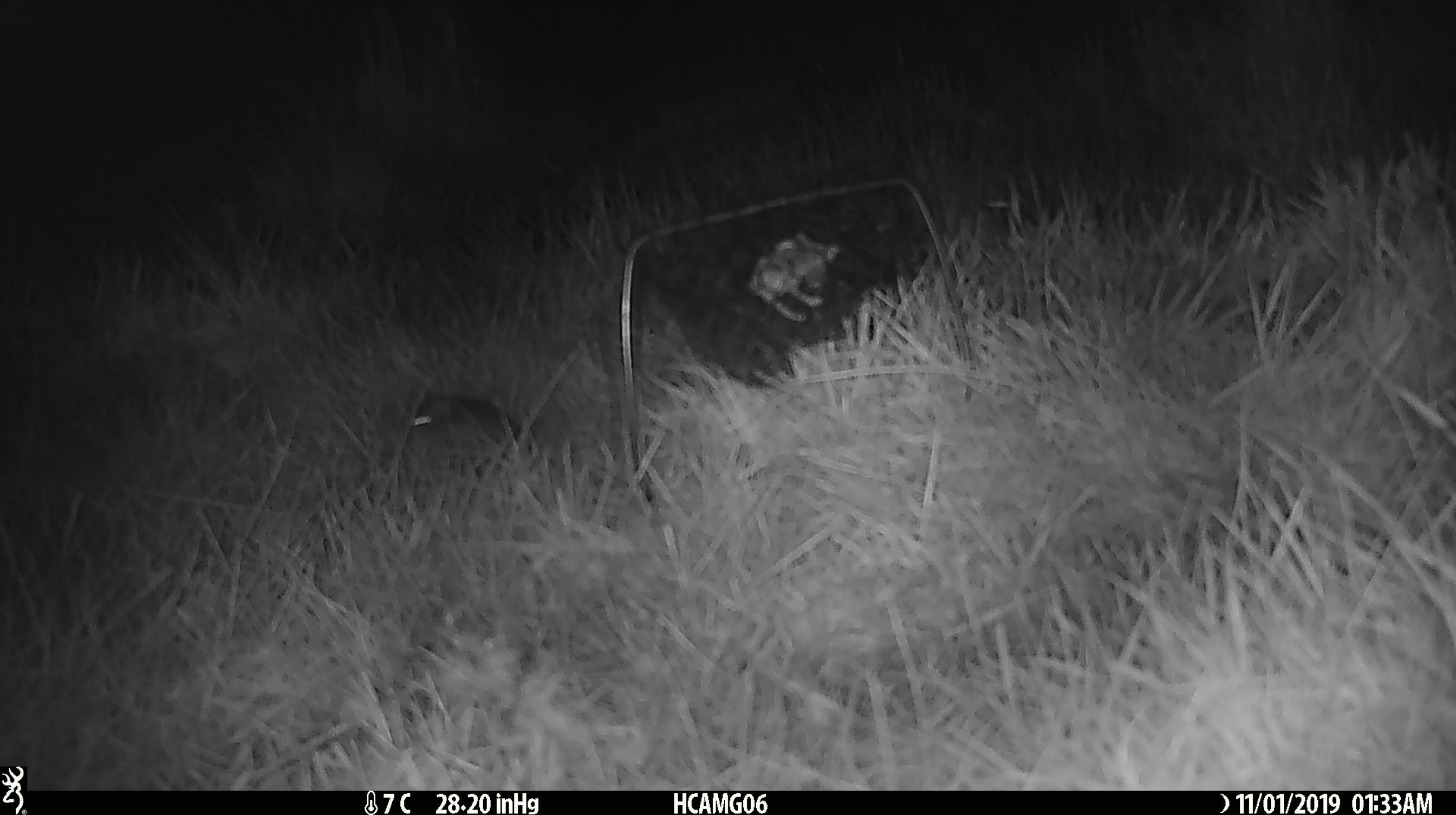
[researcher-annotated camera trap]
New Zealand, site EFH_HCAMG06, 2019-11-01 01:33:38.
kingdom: Animalia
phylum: Chordata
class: Mammalia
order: Rodentia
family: Muridae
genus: Mus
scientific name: Mus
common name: mouse